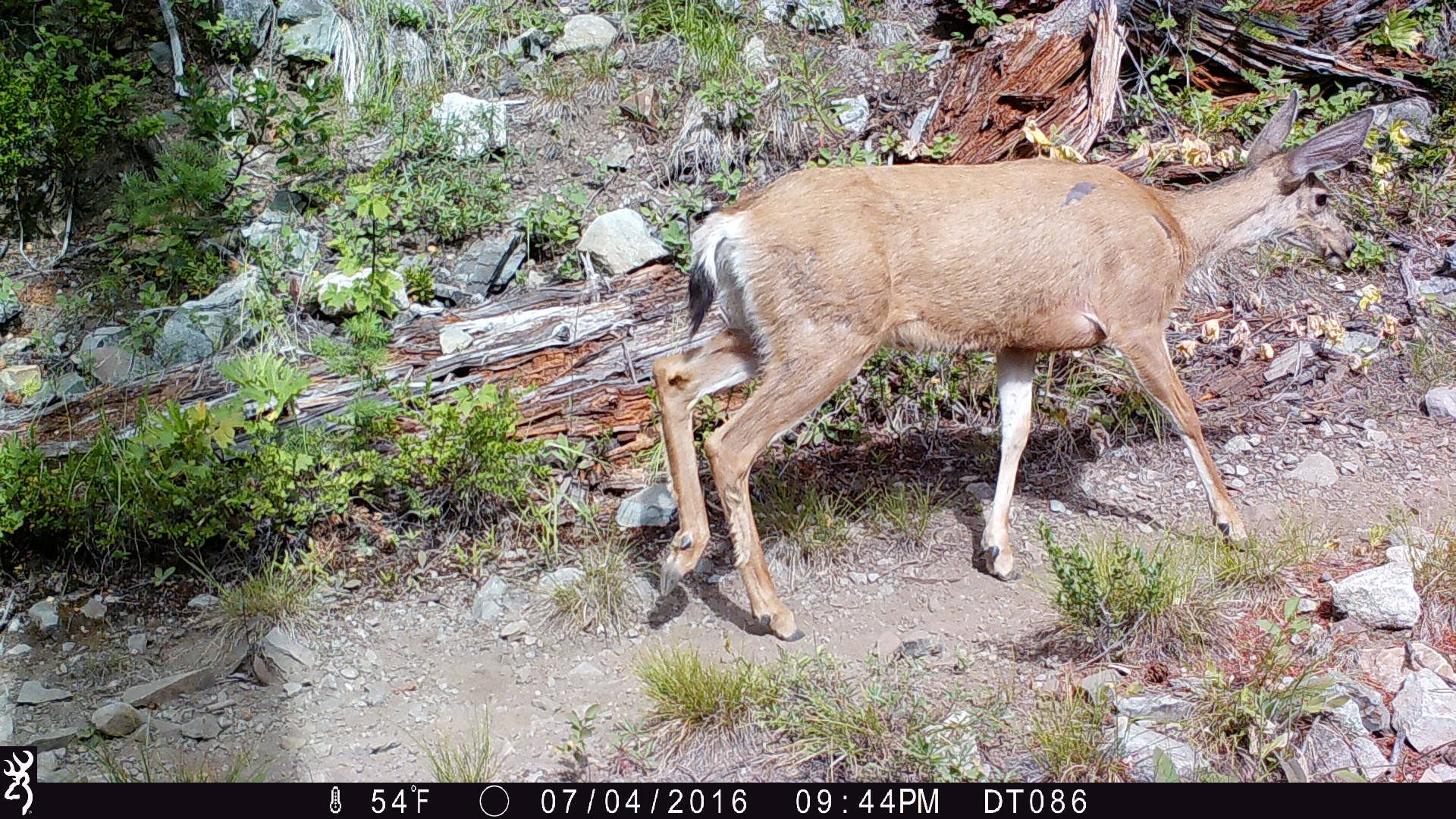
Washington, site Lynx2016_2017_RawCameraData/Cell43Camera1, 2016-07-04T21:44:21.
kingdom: Animalia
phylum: Chordata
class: Mammalia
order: Artiodactyla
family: Cervidae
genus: Odocoileus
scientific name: Odocoileus hemionus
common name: mule deer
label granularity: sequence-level